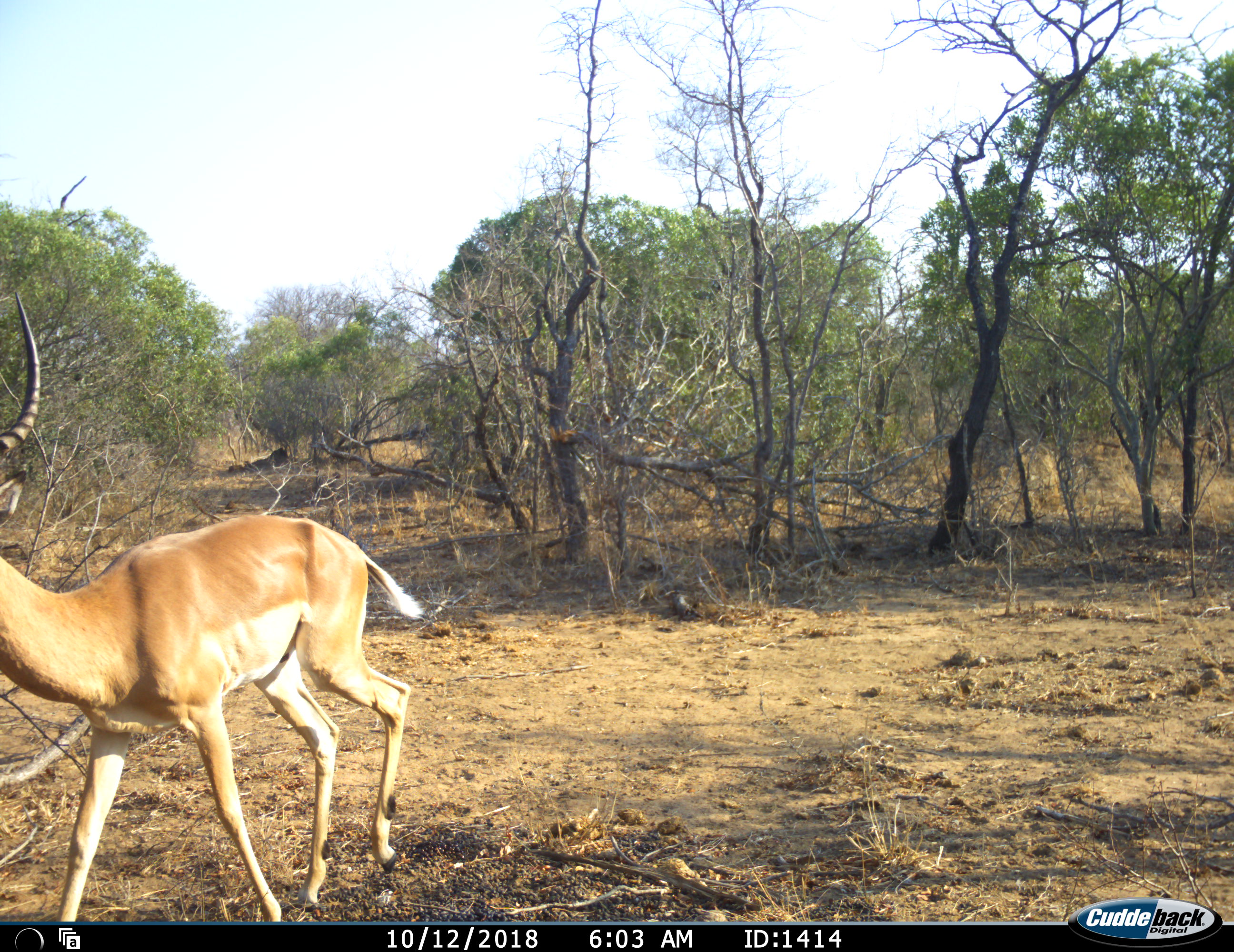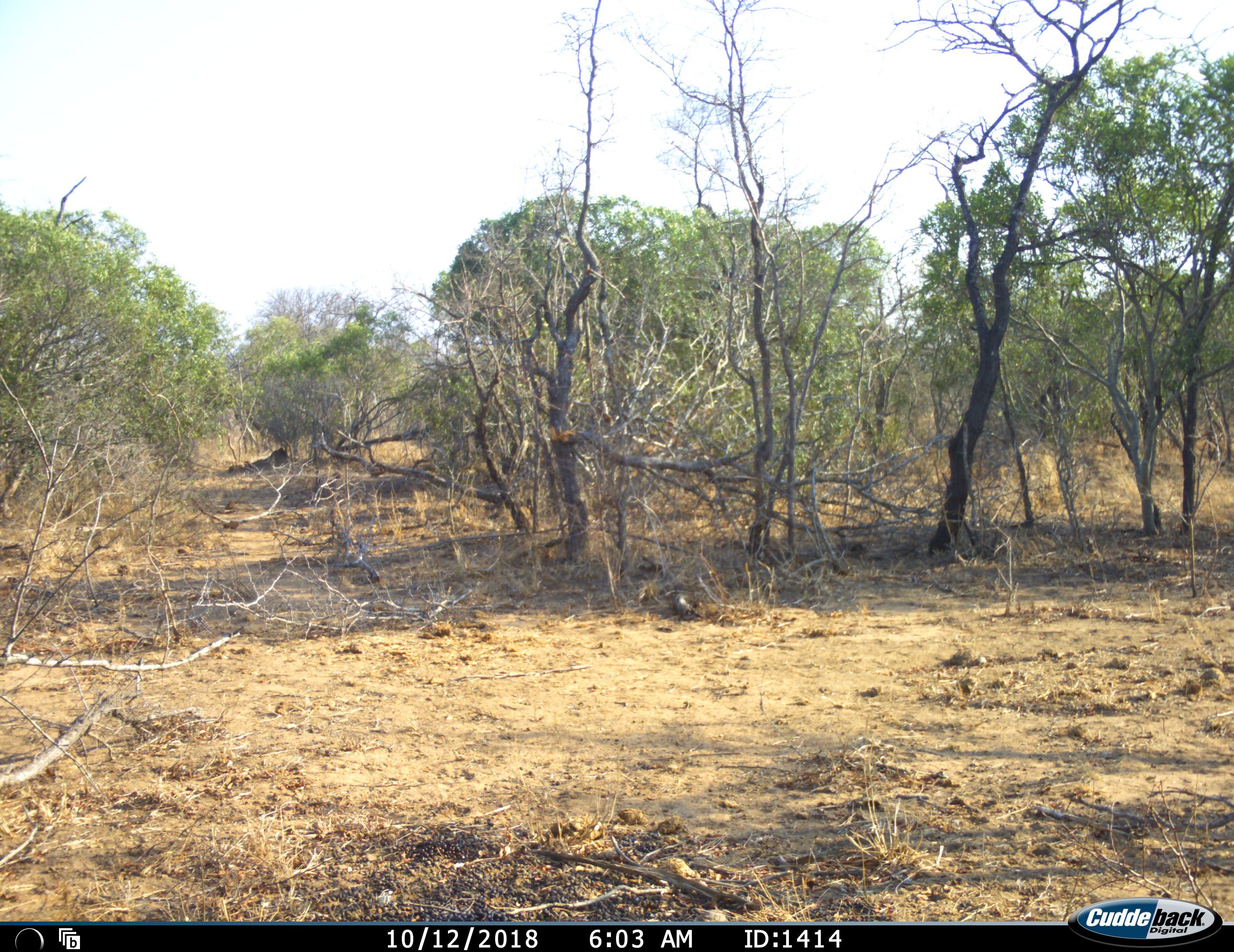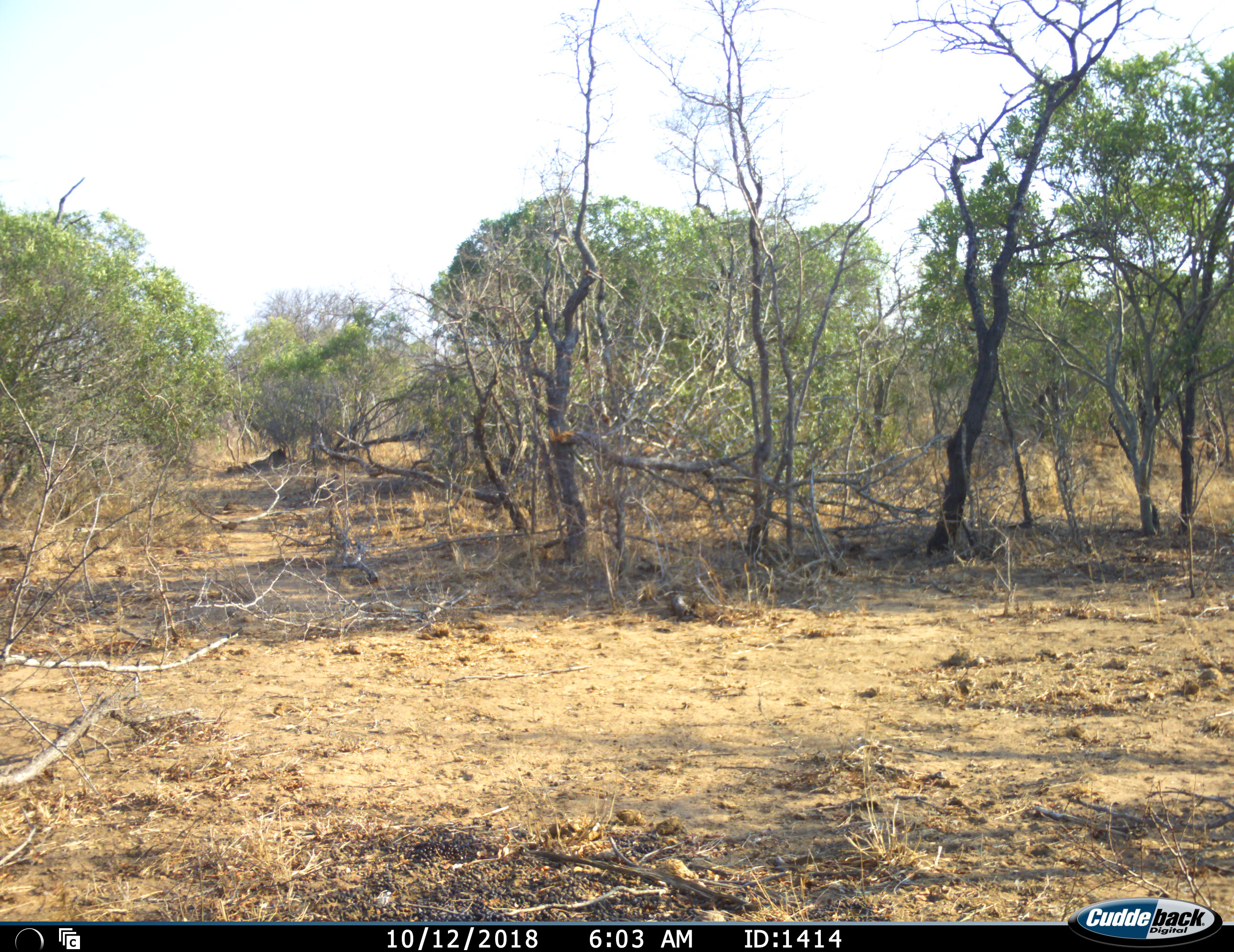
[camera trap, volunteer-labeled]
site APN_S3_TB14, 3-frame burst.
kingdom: Animalia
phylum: Chordata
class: Mammalia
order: Artiodactyla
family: Bovidae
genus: Aepyceros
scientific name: Aepyceros melampus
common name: impala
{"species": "impala (Aepyceros melampus)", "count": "1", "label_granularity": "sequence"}